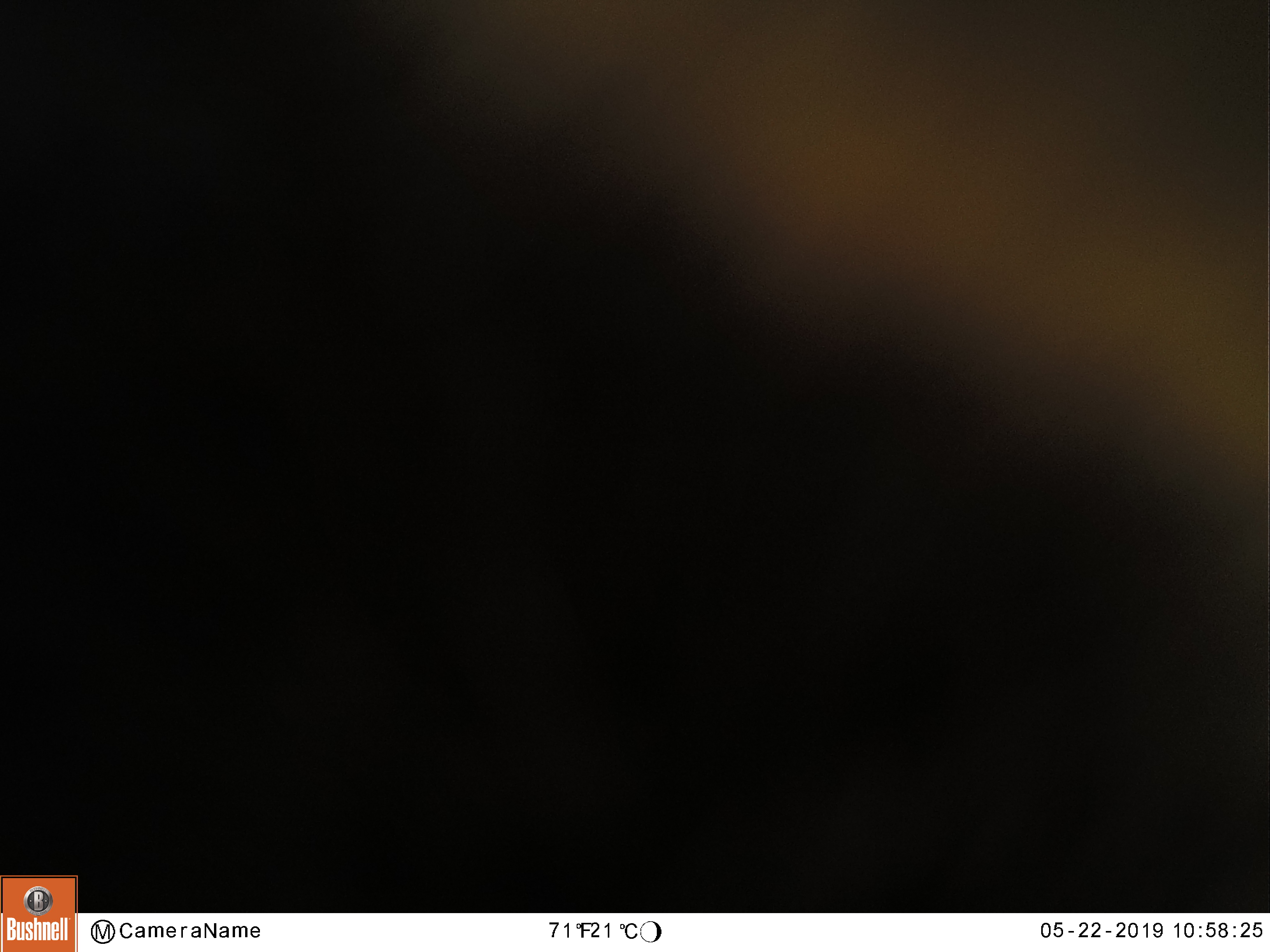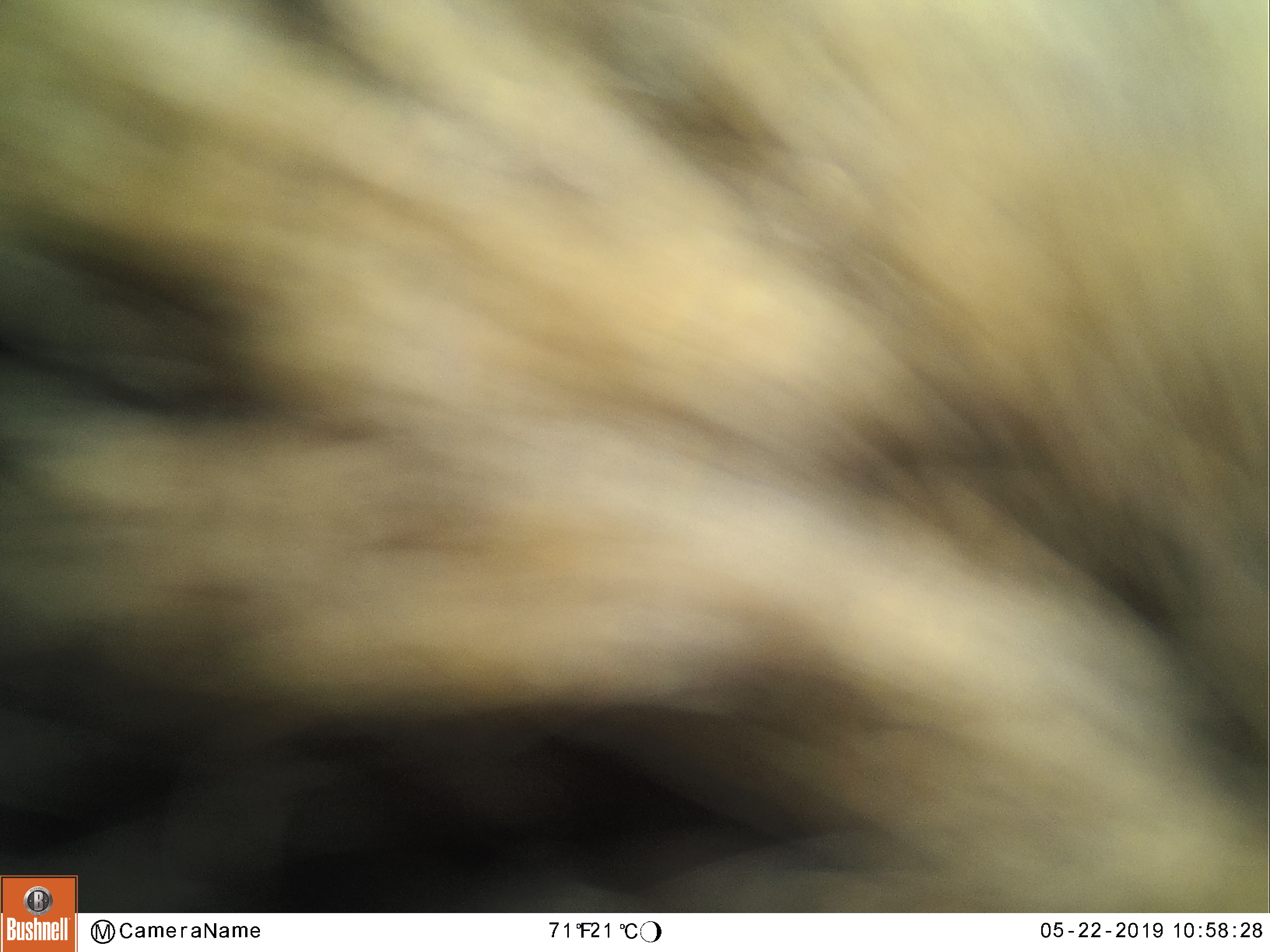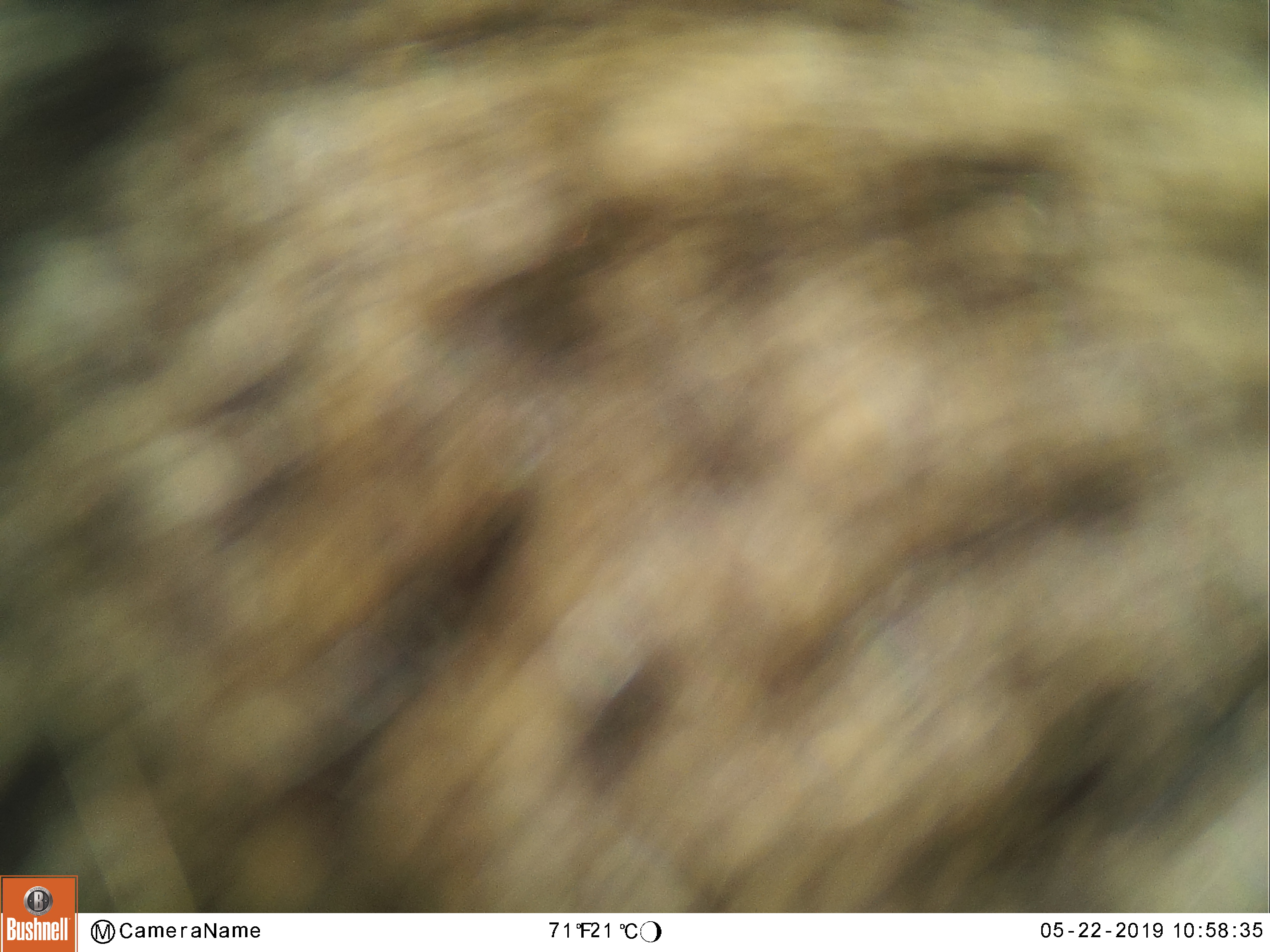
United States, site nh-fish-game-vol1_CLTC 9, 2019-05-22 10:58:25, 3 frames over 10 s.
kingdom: Animalia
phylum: Chordata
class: Mammalia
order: Artiodactyla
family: Cervidae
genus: Alces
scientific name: Alces alces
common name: moose